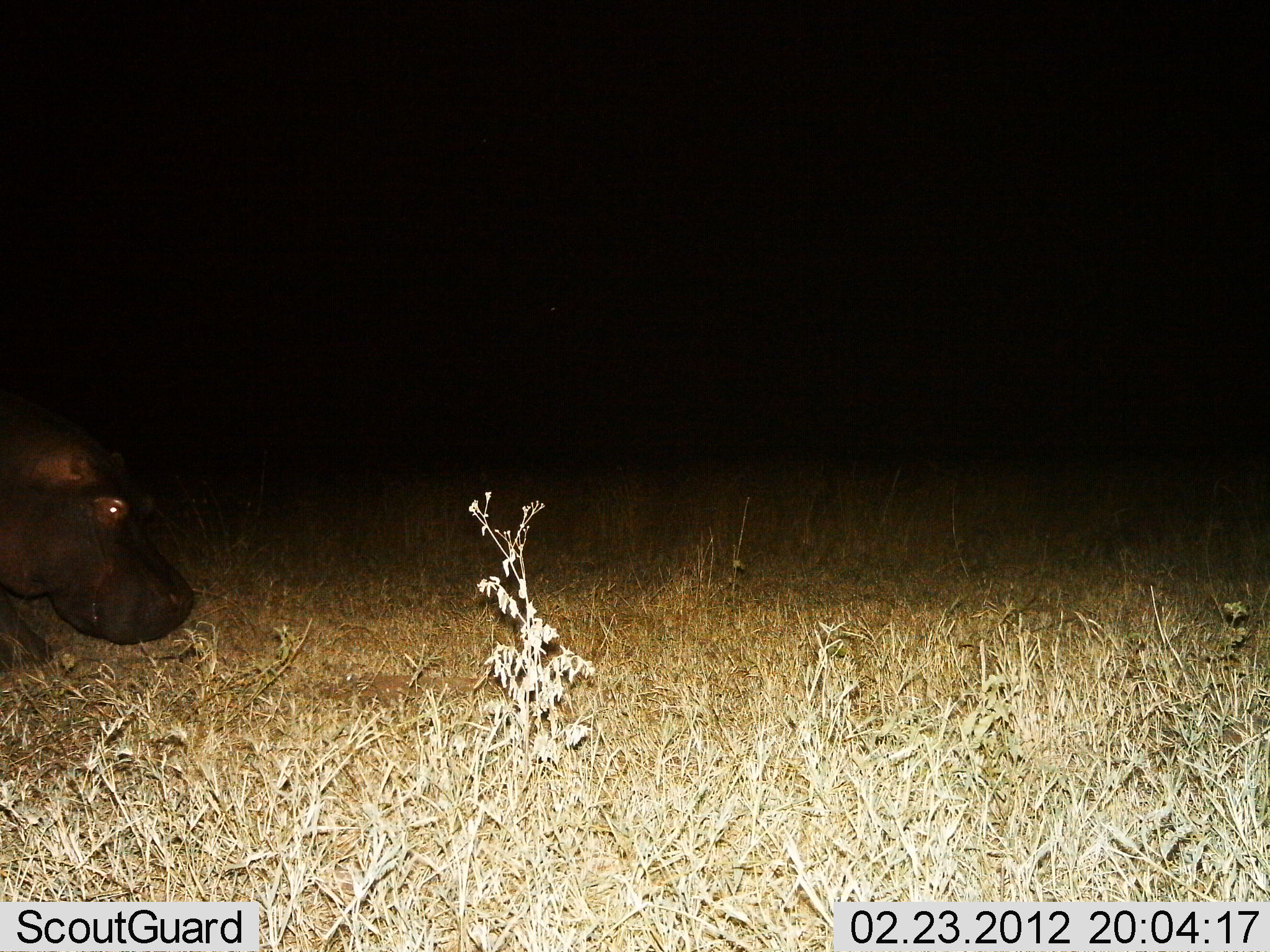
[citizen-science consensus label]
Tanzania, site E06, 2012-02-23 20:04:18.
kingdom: Animalia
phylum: Chordata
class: Mammalia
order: Artiodactyla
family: Hippopotamidae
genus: Hippopotamus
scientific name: Hippopotamus amphibius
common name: hippopotamus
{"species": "hippopotamus (Hippopotamus amphibius)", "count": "1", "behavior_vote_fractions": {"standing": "26%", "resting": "4%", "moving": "74%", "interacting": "0%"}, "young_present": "0%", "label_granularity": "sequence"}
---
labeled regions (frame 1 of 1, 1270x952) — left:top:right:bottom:
animal: 0:381:197:671